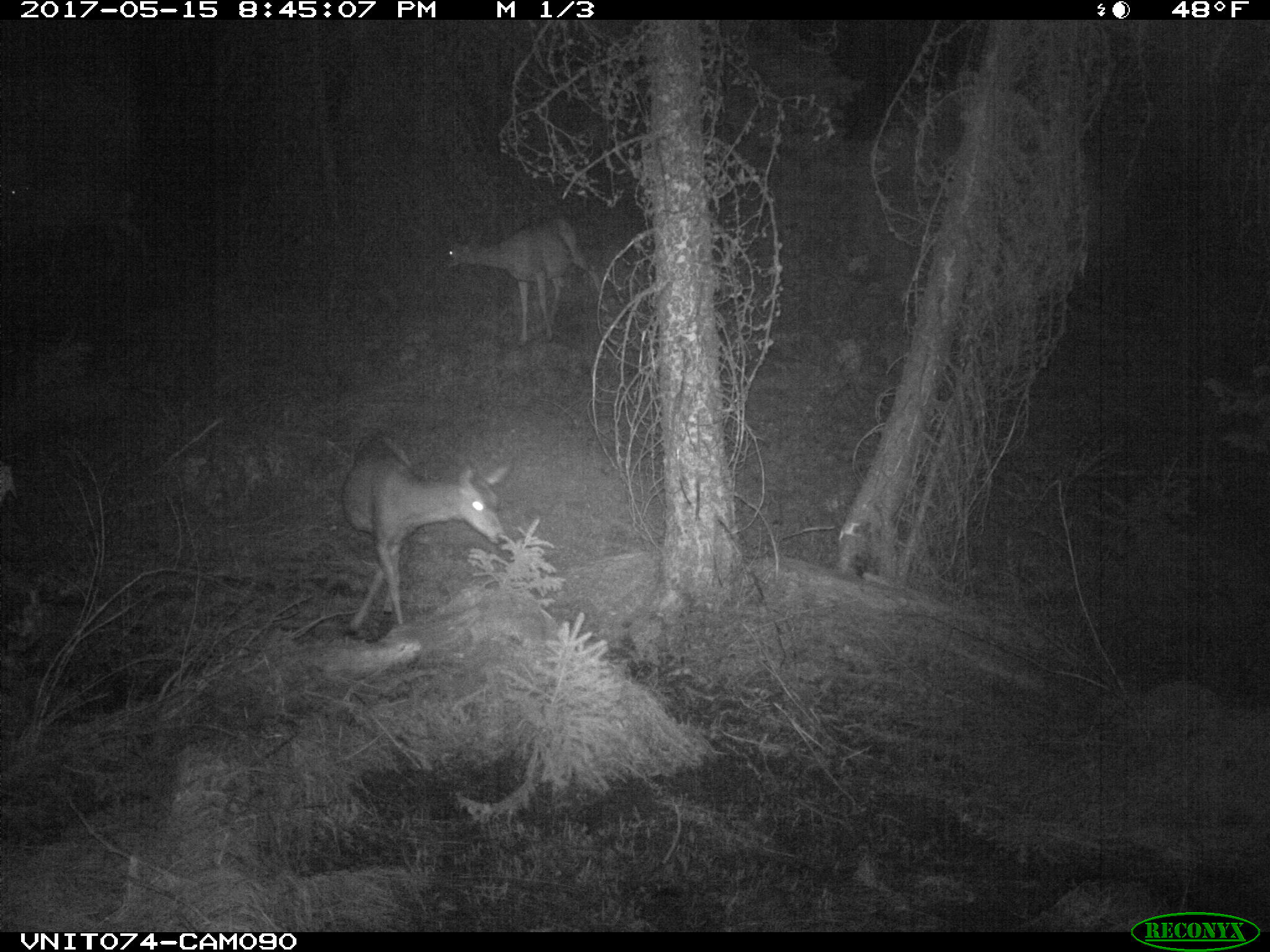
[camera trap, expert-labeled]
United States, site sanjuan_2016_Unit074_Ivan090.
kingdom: Animalia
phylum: Chordata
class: Mammalia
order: Artiodactyla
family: Cervidae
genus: Odocoileus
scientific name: Odocoileus hemionus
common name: mule deer